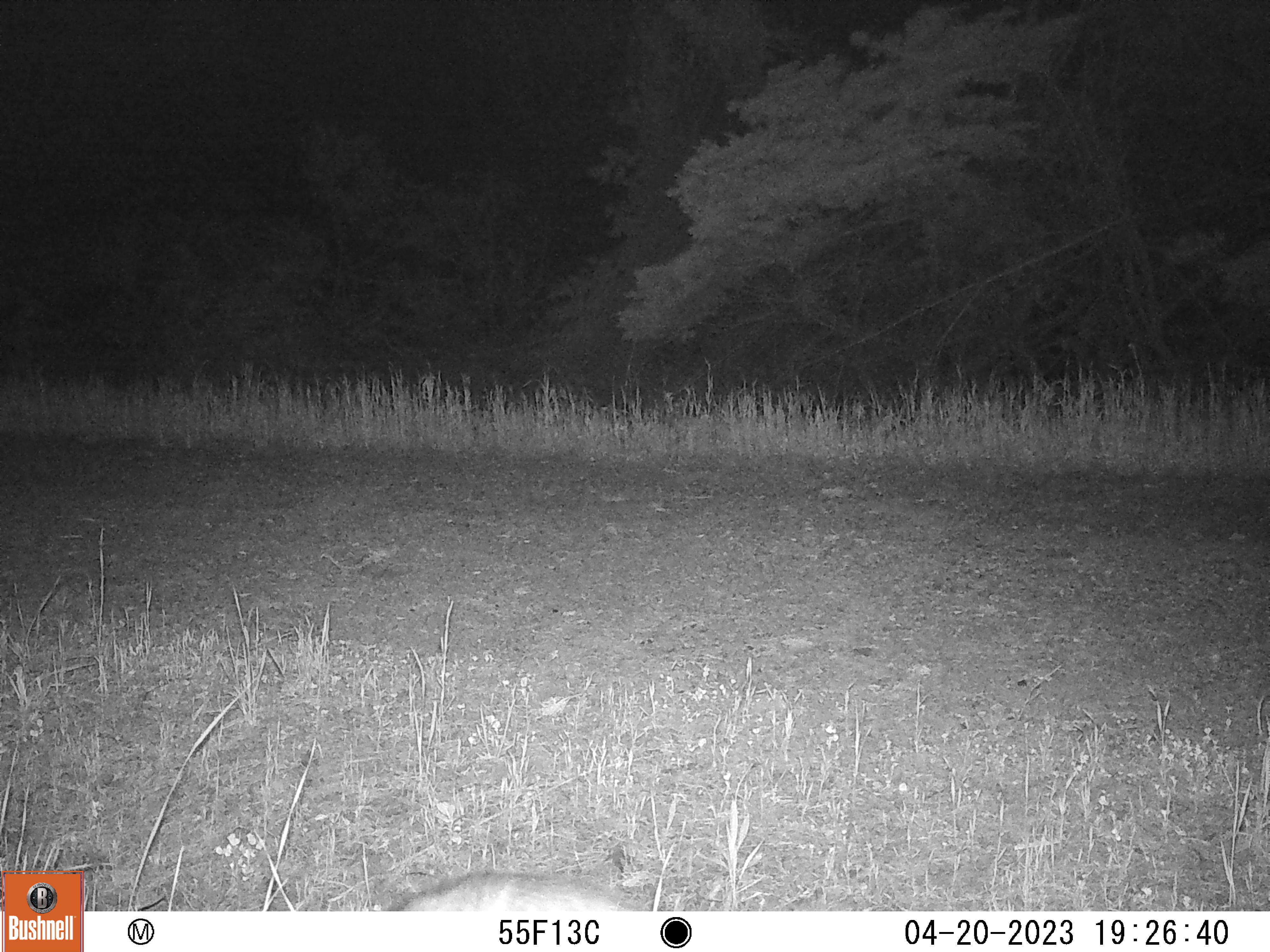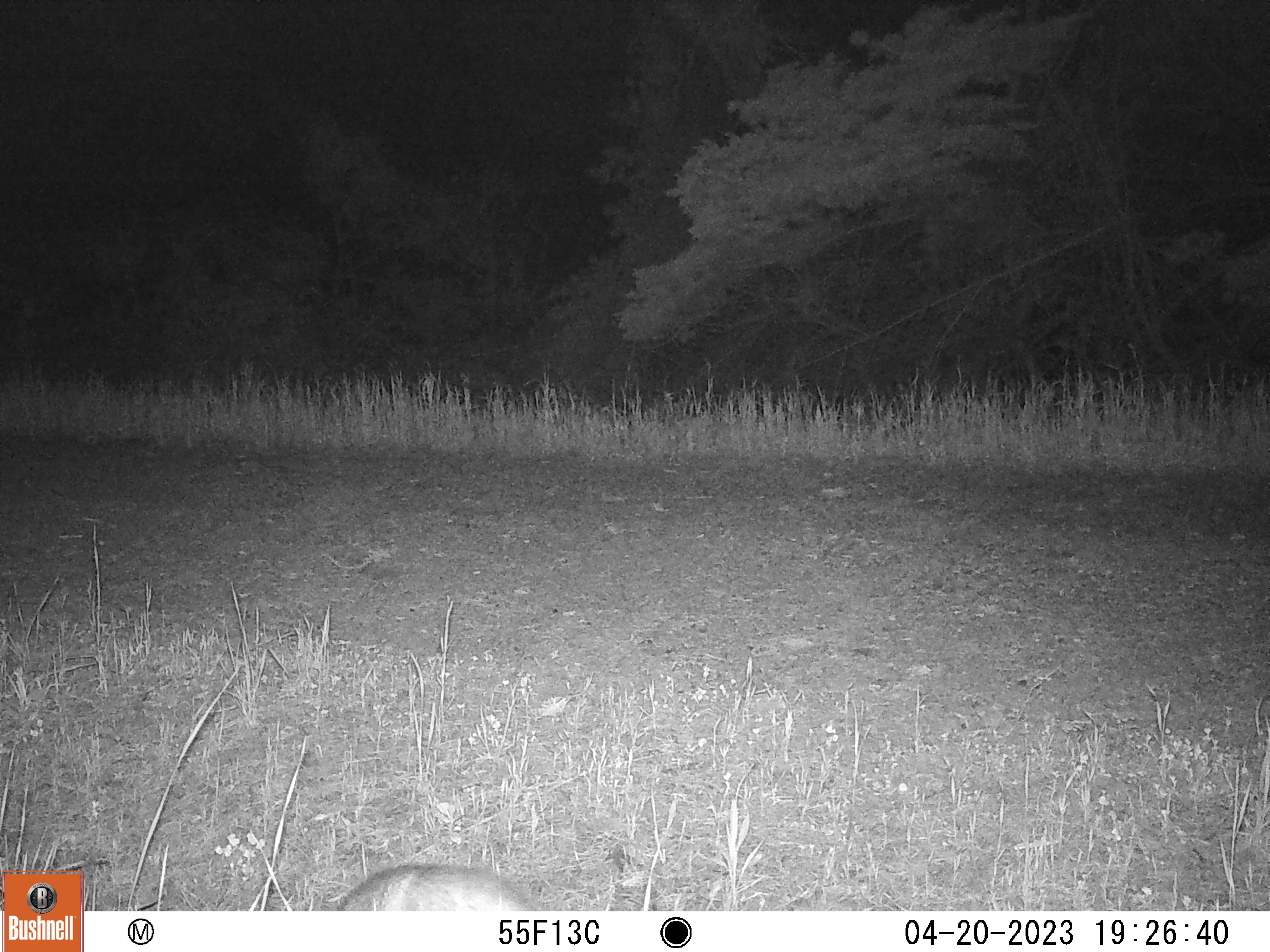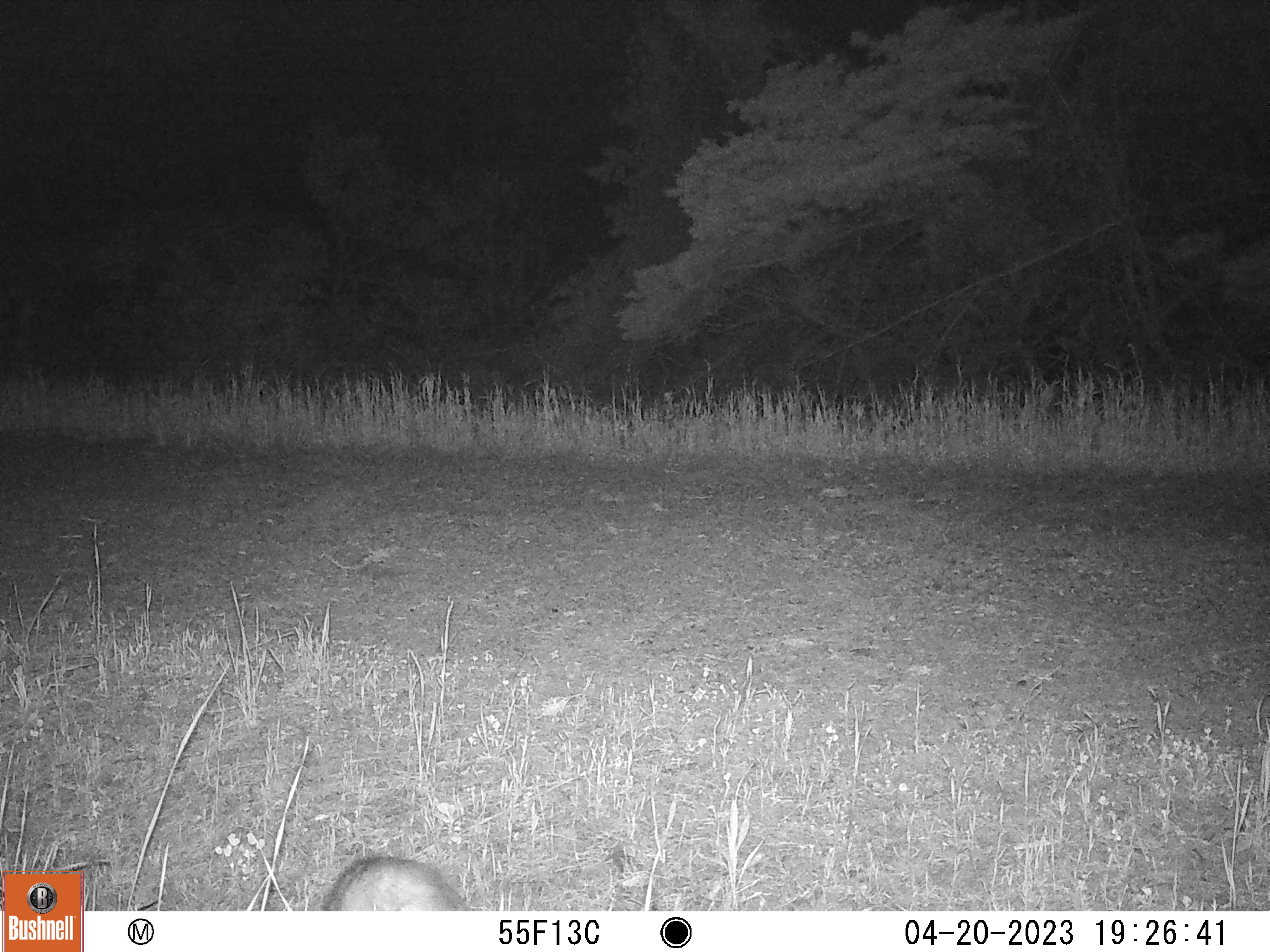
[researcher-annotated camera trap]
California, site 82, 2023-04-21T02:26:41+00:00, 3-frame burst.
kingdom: Animalia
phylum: Chordata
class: Mammalia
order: Didelphimorphia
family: Didelphidae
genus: Didelphis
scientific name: Didelphis virginiana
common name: virginia opossum